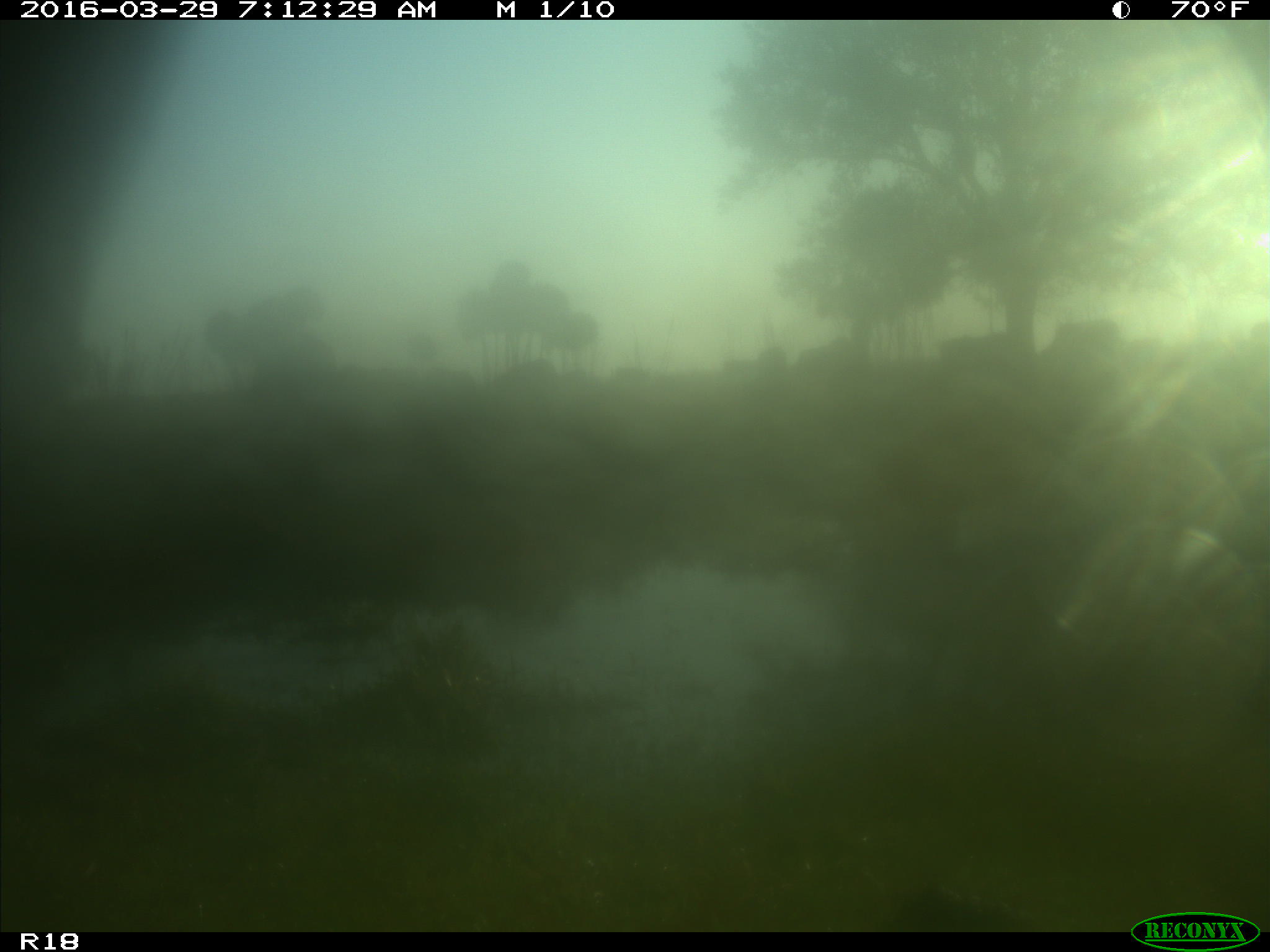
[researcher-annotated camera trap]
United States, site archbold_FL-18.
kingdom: Animalia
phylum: Chordata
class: Mammalia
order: Artiodactyla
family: Bovidae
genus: Bos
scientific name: Bos taurus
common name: domestic cow